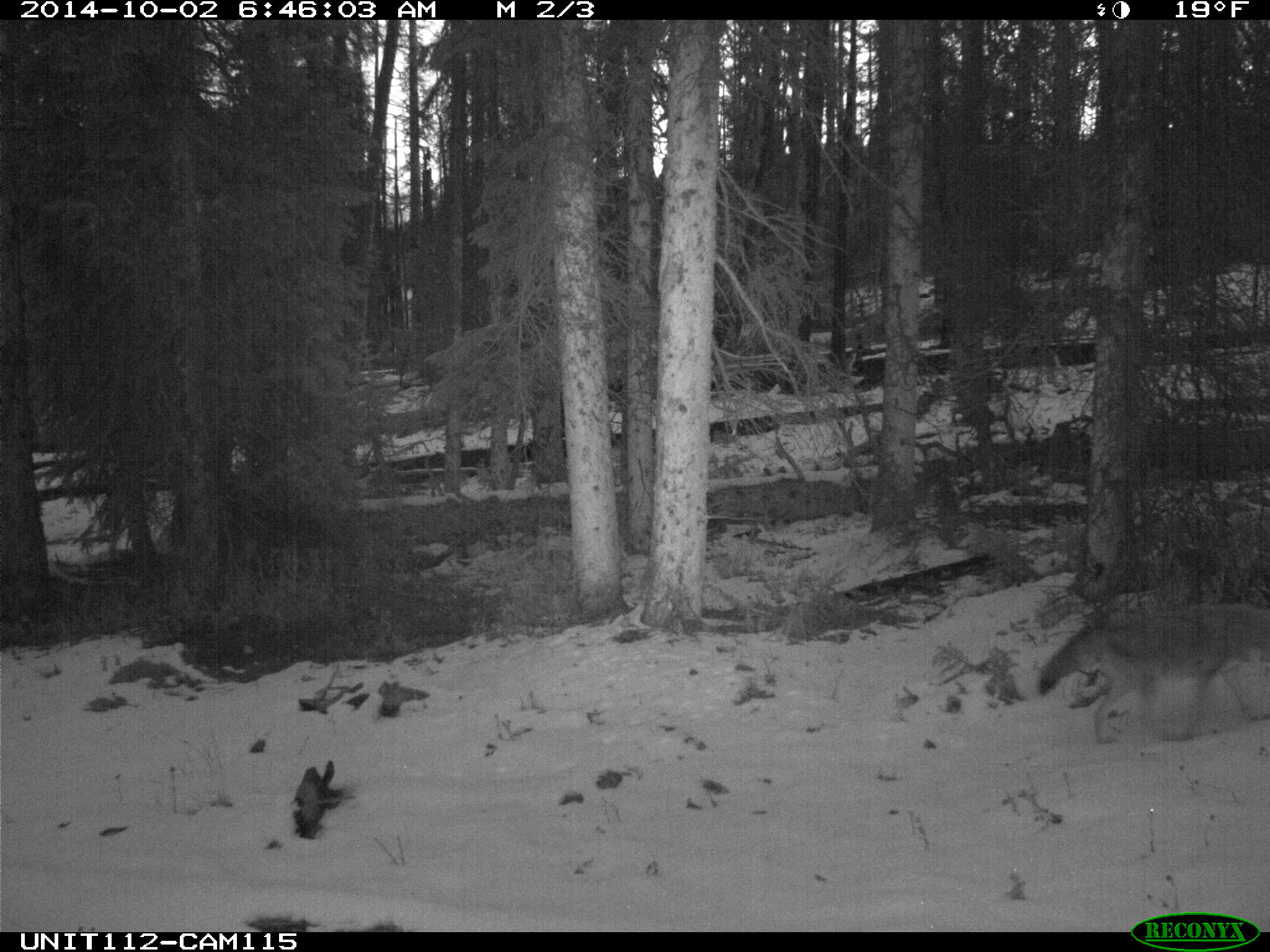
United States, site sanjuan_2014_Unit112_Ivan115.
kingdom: Animalia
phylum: Chordata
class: Mammalia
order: Carnivora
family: Canidae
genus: Canis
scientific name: Canis latrans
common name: coyote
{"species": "Canis latrans (coyote)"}